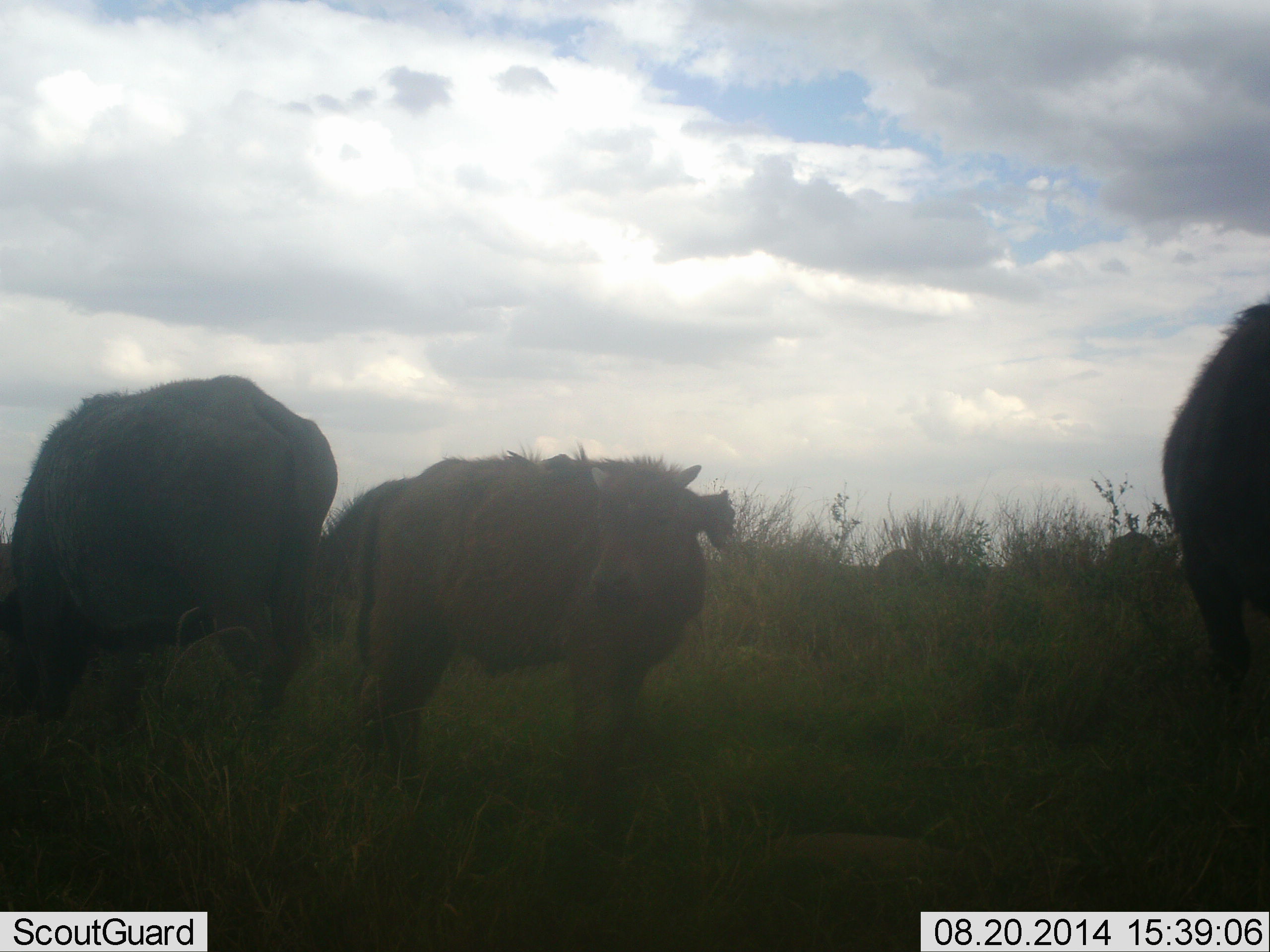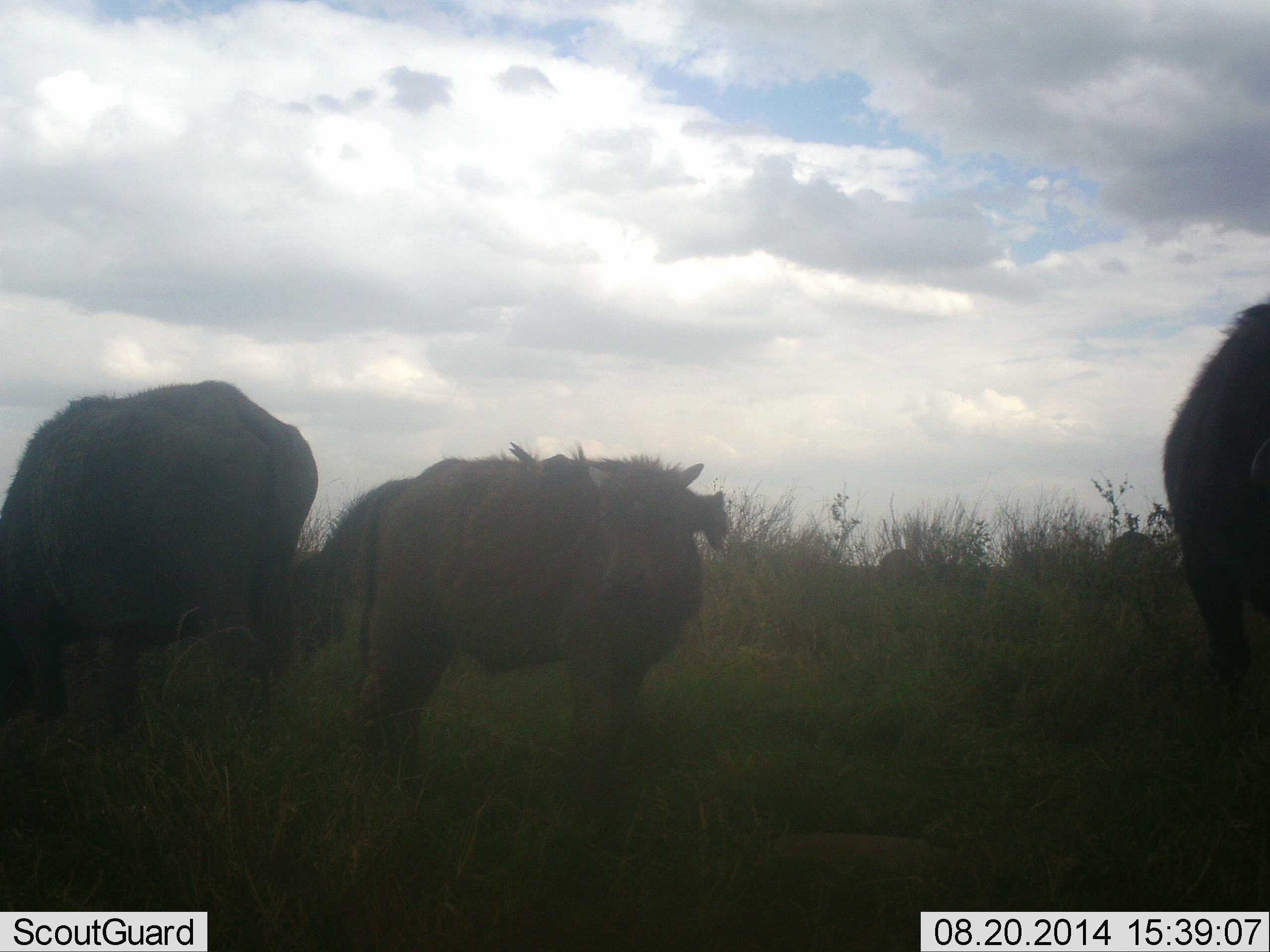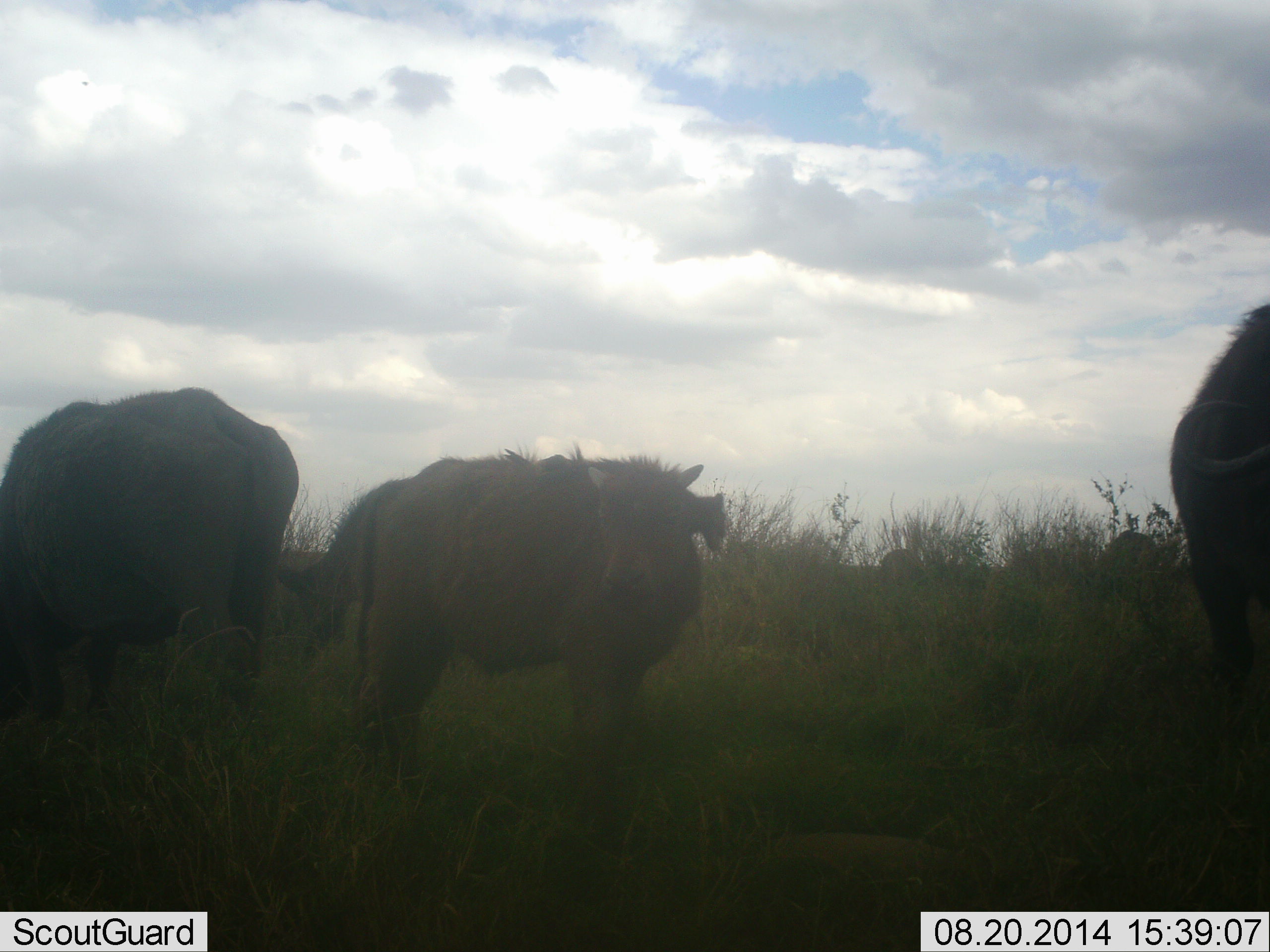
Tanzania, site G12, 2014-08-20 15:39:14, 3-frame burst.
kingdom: Animalia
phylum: Chordata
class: Mammalia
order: Artiodactyla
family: Bovidae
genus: Bos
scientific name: Bos taurus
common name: cattle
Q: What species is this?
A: Cattle (Bos taurus).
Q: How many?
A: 3.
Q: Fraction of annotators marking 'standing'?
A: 70%.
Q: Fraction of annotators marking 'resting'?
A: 0%.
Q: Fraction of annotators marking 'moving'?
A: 0%.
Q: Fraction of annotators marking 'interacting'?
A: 0%.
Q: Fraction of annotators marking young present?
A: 0%.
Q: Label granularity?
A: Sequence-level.